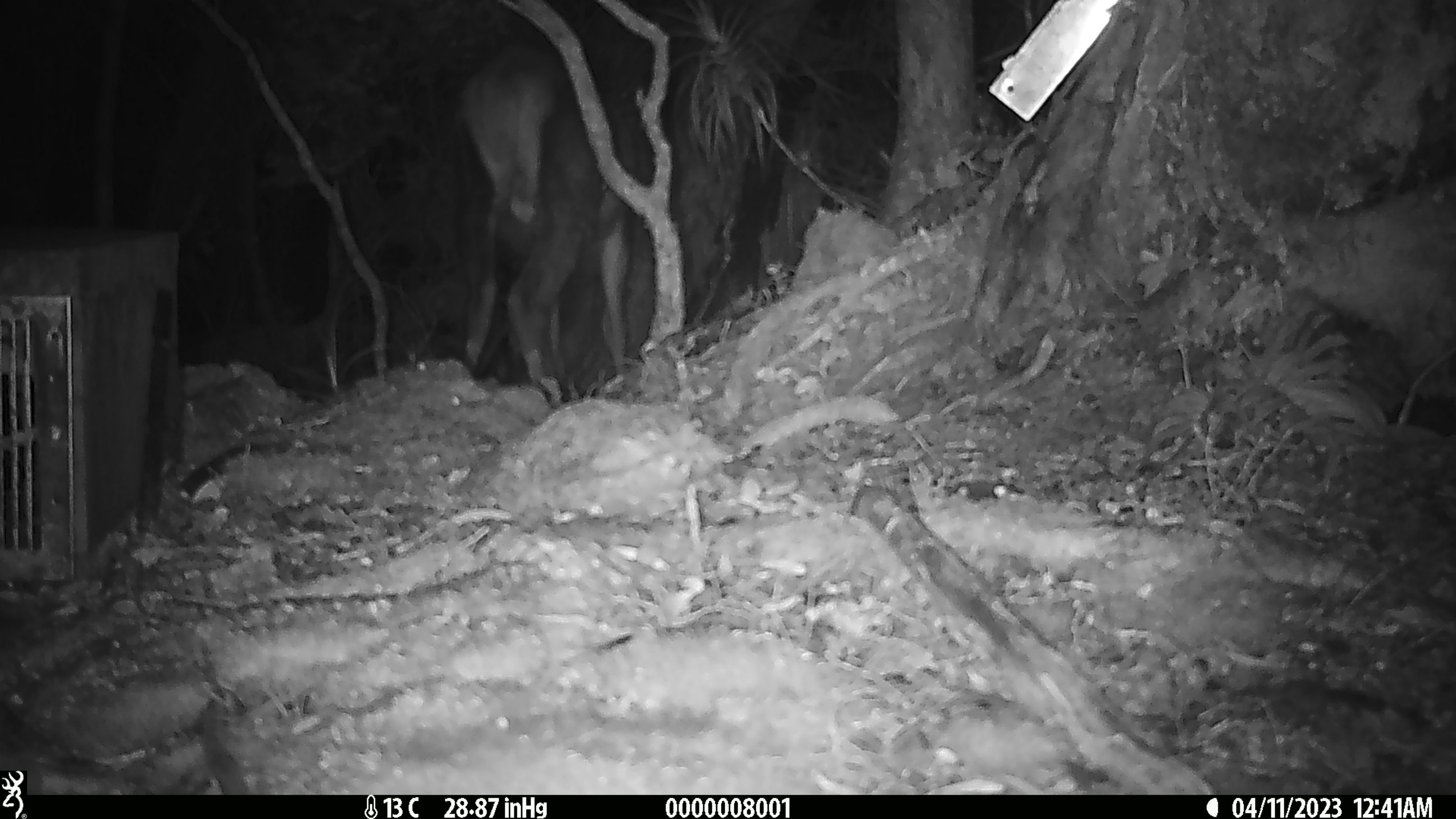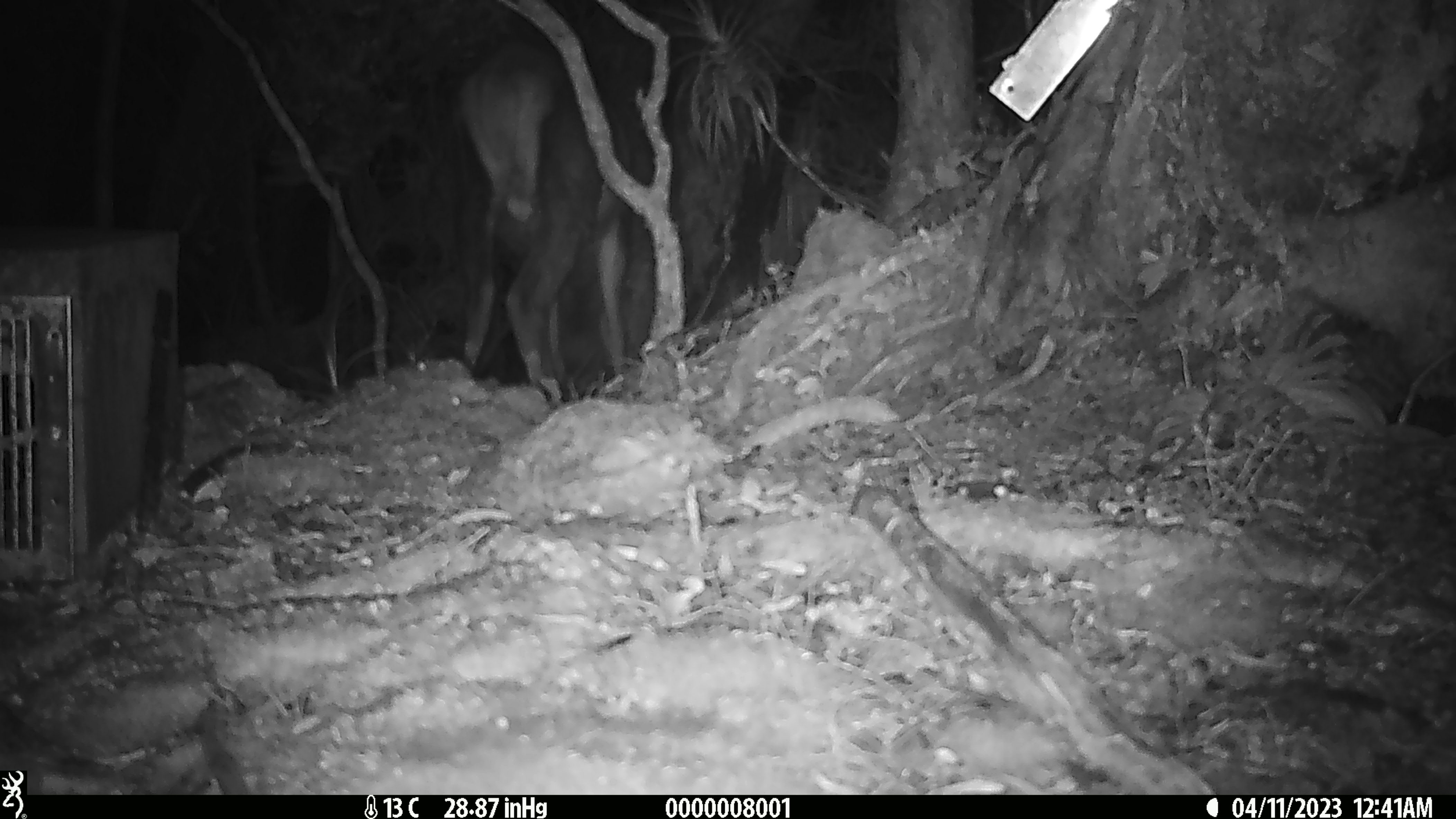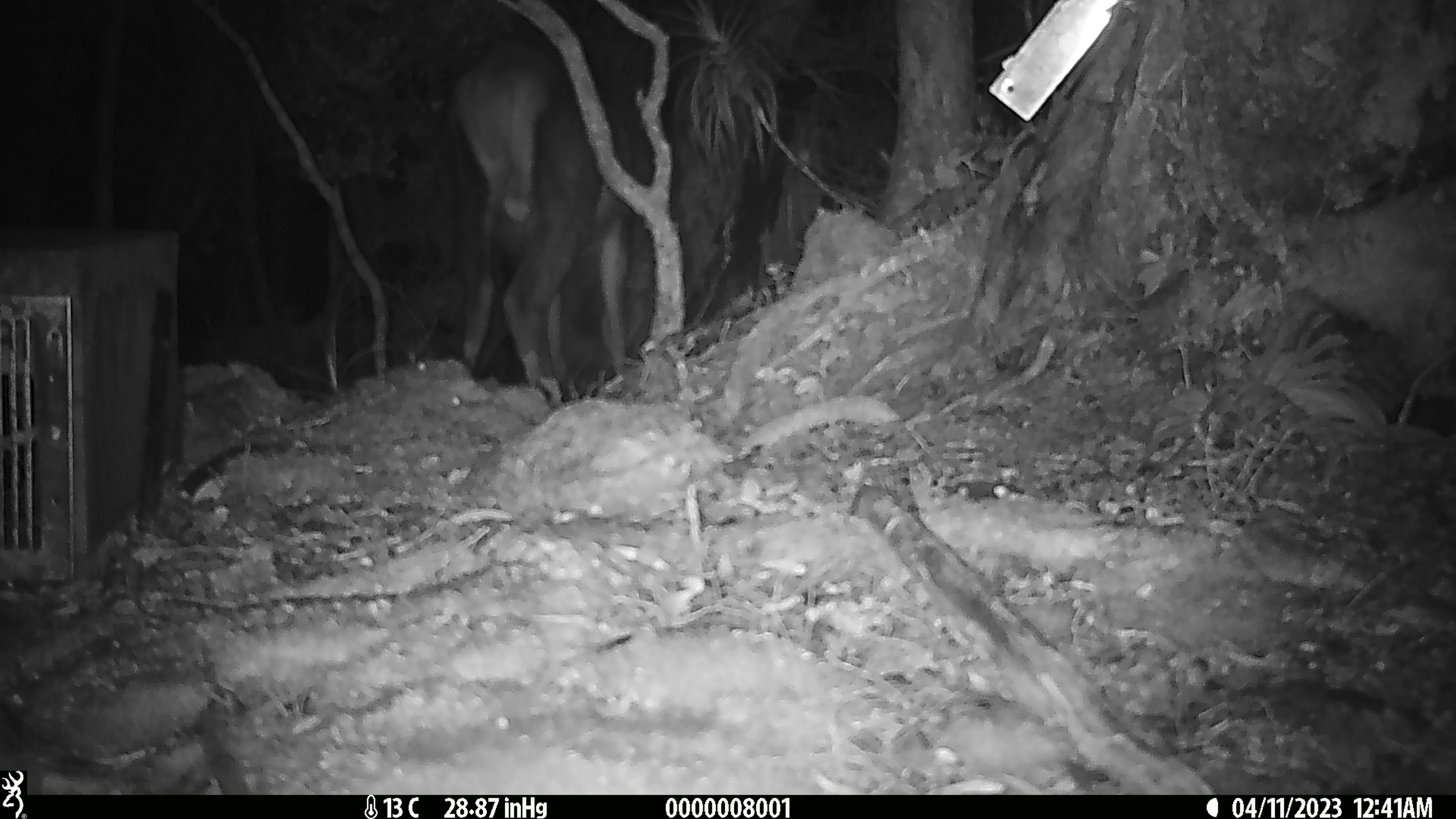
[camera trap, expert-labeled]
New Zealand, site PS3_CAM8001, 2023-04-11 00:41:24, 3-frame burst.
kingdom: Animalia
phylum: Chordata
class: Mammalia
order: Artiodactyla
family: Cervidae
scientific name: Cervidae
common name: deer